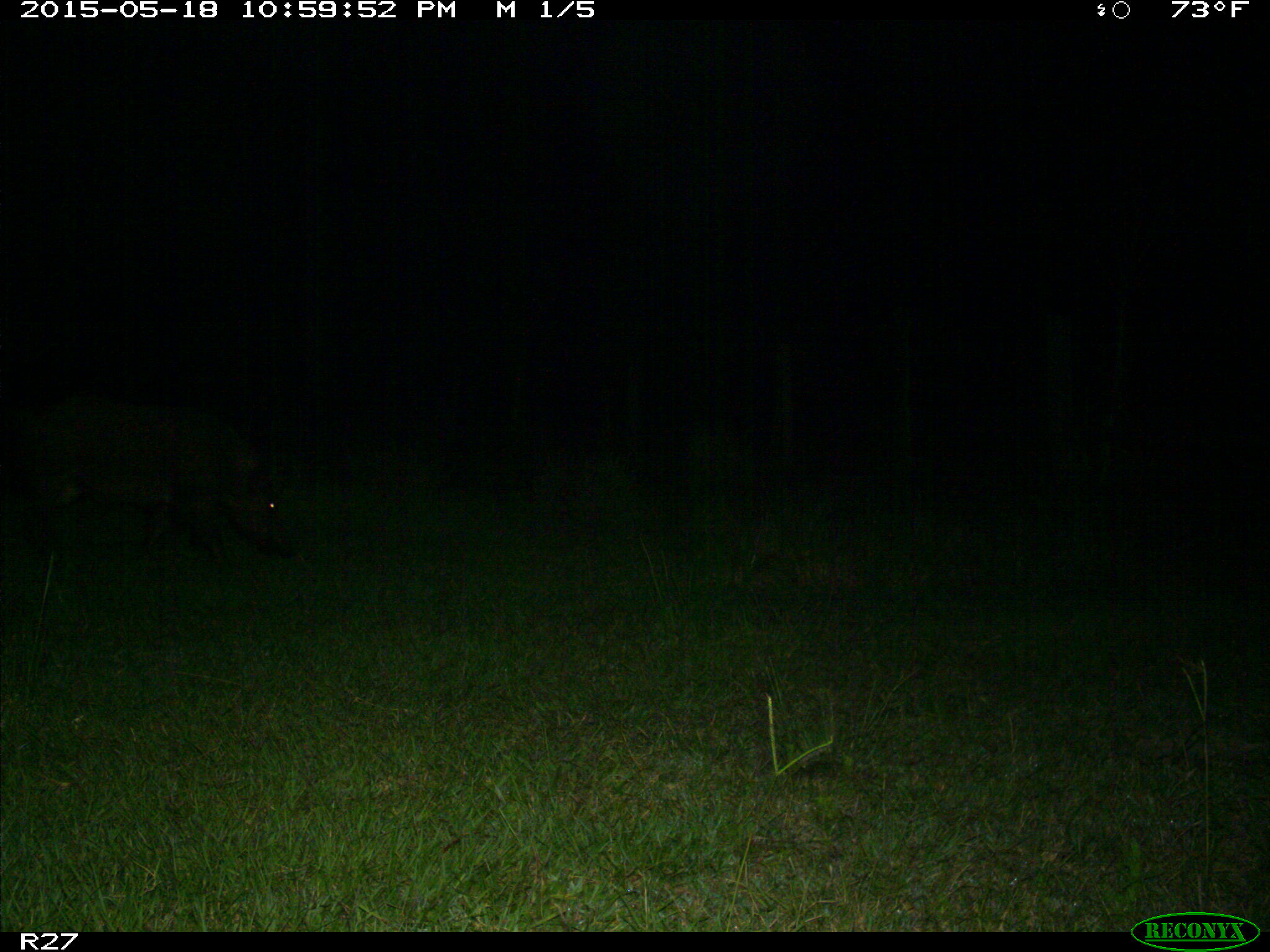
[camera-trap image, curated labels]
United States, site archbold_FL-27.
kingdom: Animalia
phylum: Chordata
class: Mammalia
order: Artiodactyla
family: Suidae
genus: Sus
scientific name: Sus scrofa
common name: wild boar